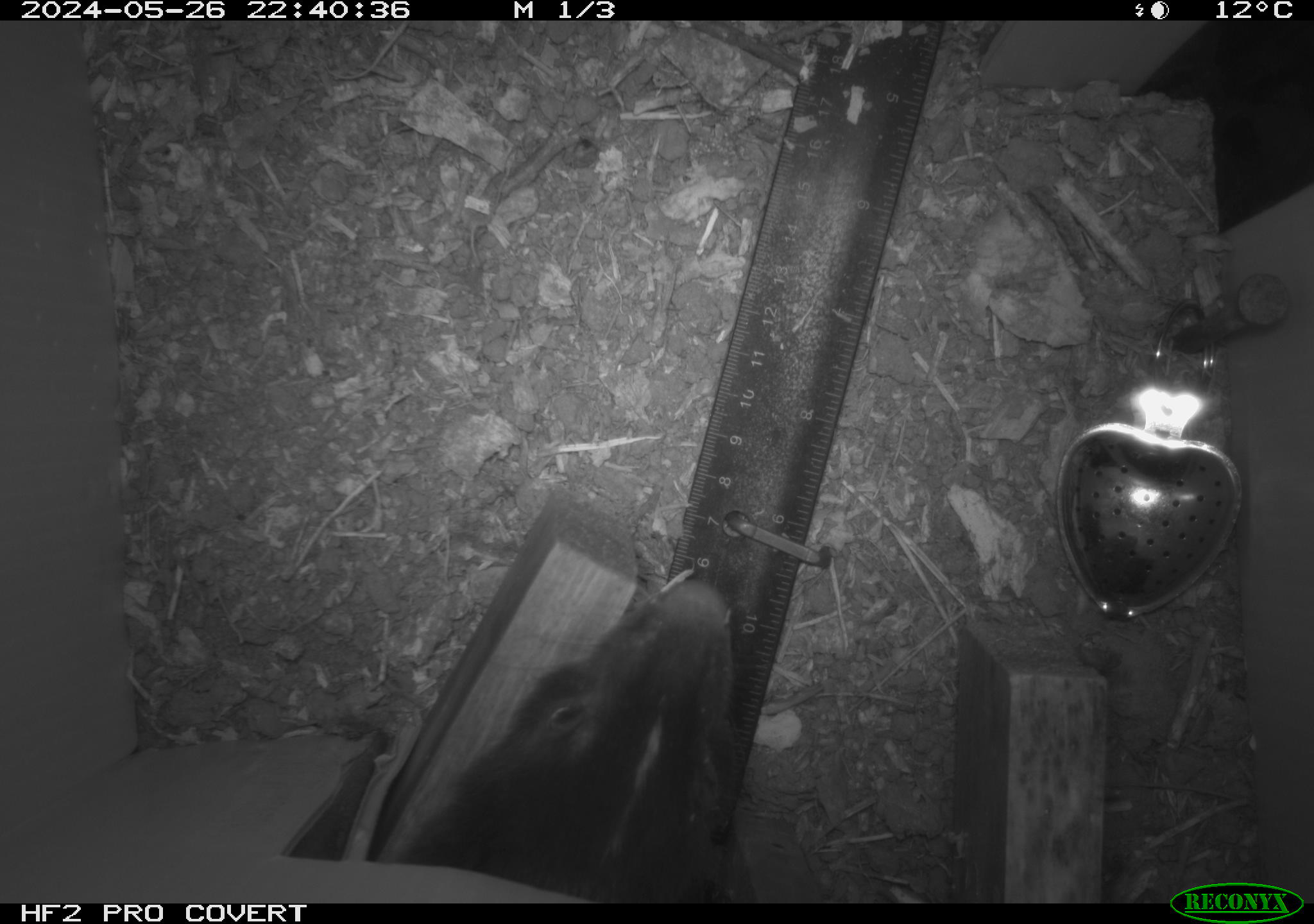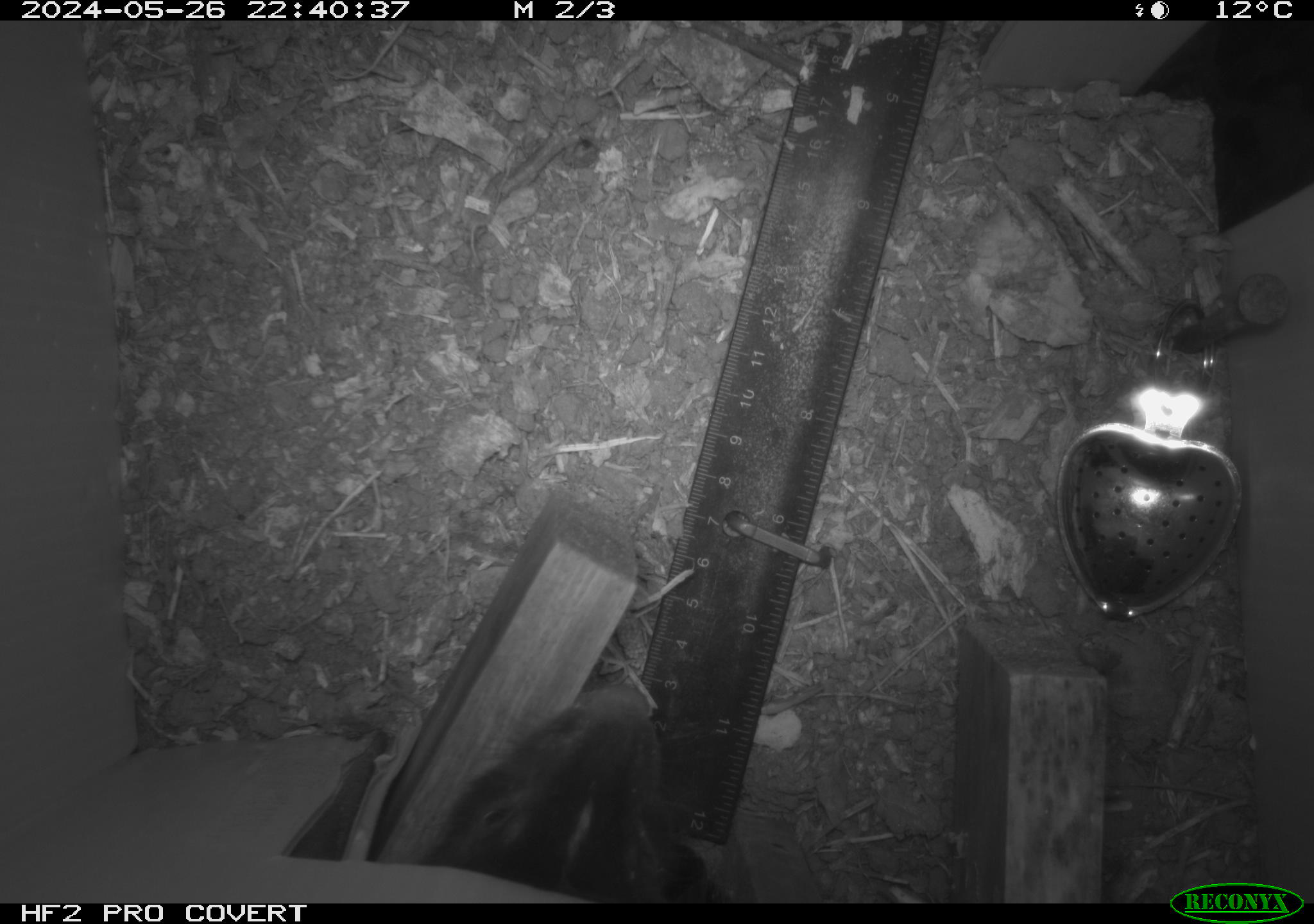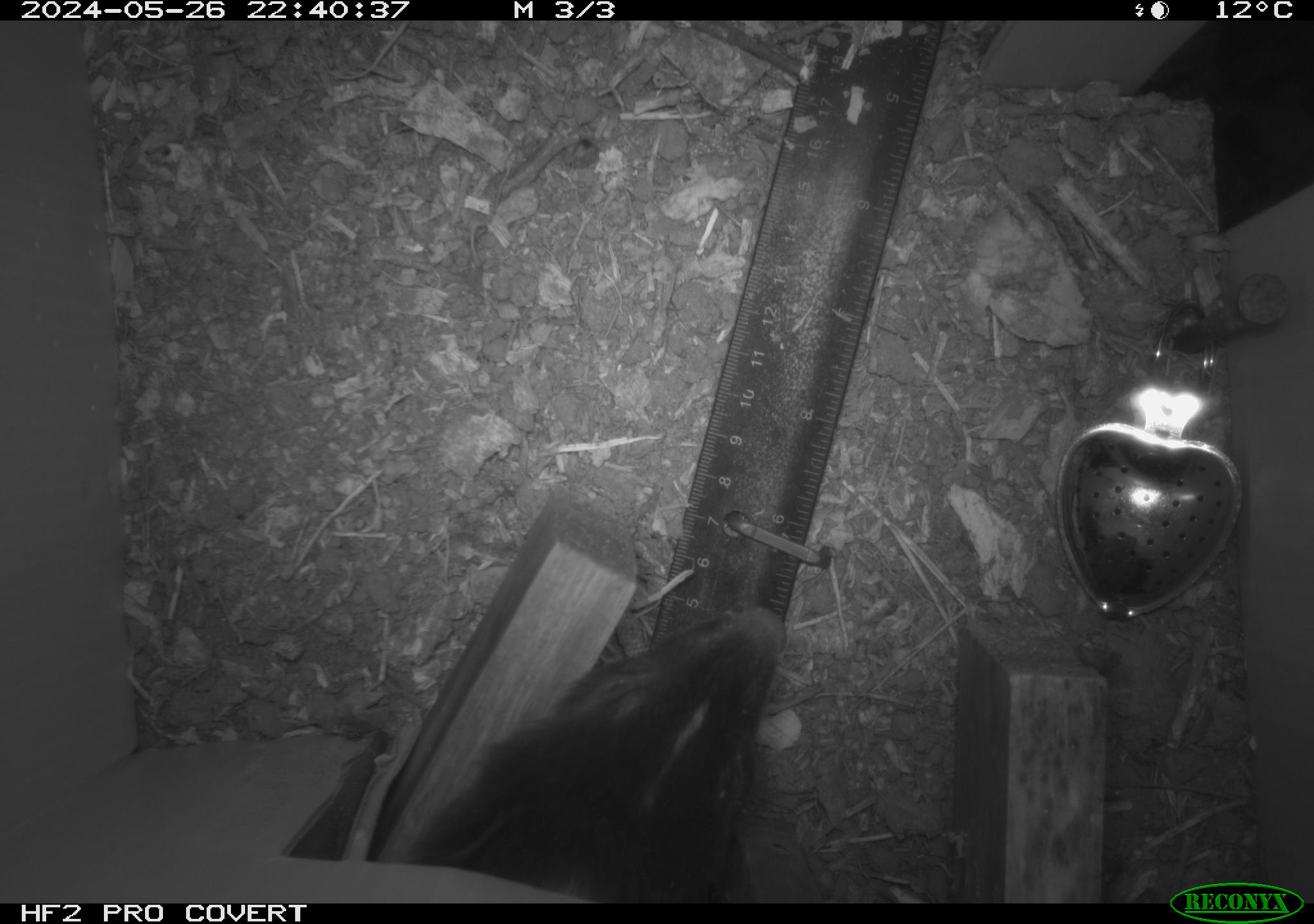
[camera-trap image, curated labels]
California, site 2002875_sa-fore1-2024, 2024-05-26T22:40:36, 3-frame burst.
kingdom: Animalia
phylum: Chordata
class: Mammalia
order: Carnivora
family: Mephitidae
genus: Mephitis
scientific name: Mephitis mephitis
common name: striped skunk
Striped skunk (Mephitis mephitis).